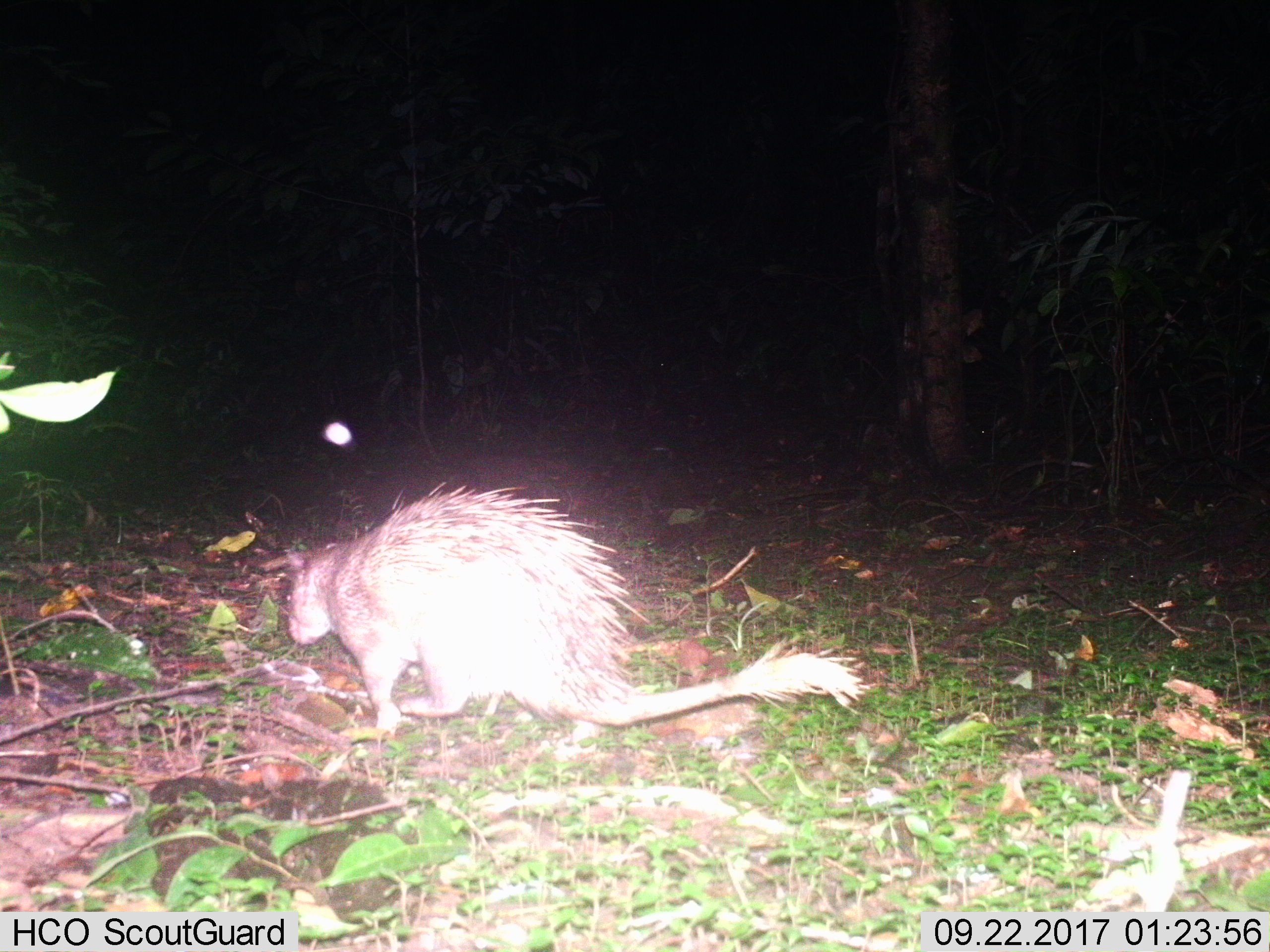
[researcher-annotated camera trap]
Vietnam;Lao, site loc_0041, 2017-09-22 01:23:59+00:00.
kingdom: Animalia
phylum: Chordata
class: Mammalia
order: Rodentia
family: Hystricidae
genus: Atherurus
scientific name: Atherurus macrourus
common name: asiatic brush-tailed porcupine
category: asiatic brush tailed porcupine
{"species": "asiatic brush tailed porcupine (asiatic brush-tailed porcupine) (Atherurus macrourus)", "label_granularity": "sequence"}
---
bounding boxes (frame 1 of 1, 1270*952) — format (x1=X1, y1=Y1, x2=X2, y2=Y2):
asiatic brush tailed porcupine: (x1=284, y1=481, x2=871, y2=763)